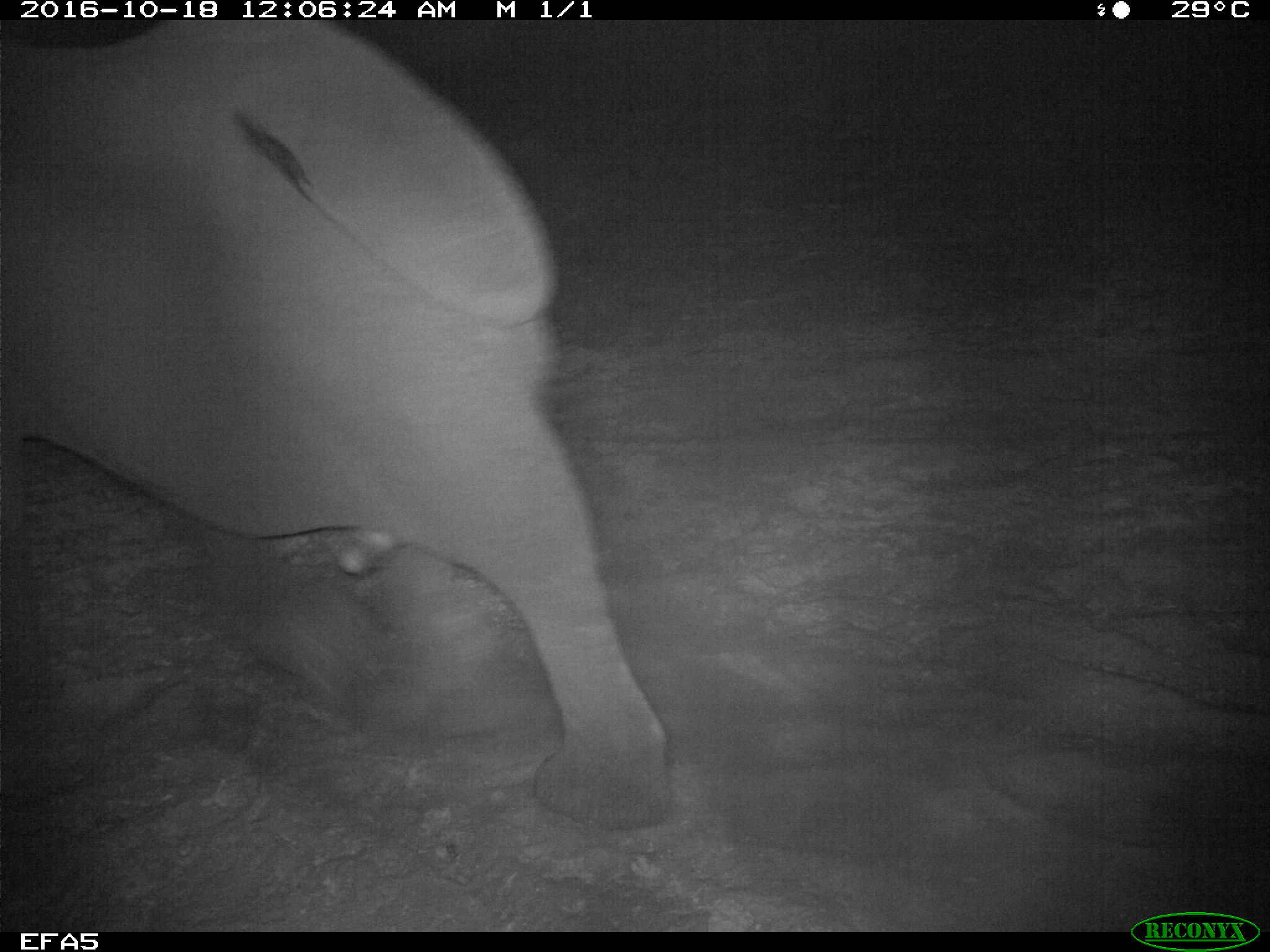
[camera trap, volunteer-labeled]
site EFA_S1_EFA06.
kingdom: Animalia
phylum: Chordata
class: Mammalia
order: Proboscidea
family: Elephantidae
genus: Loxodonta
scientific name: Loxodonta africana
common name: african bush elephant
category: elephant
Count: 1.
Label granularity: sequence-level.